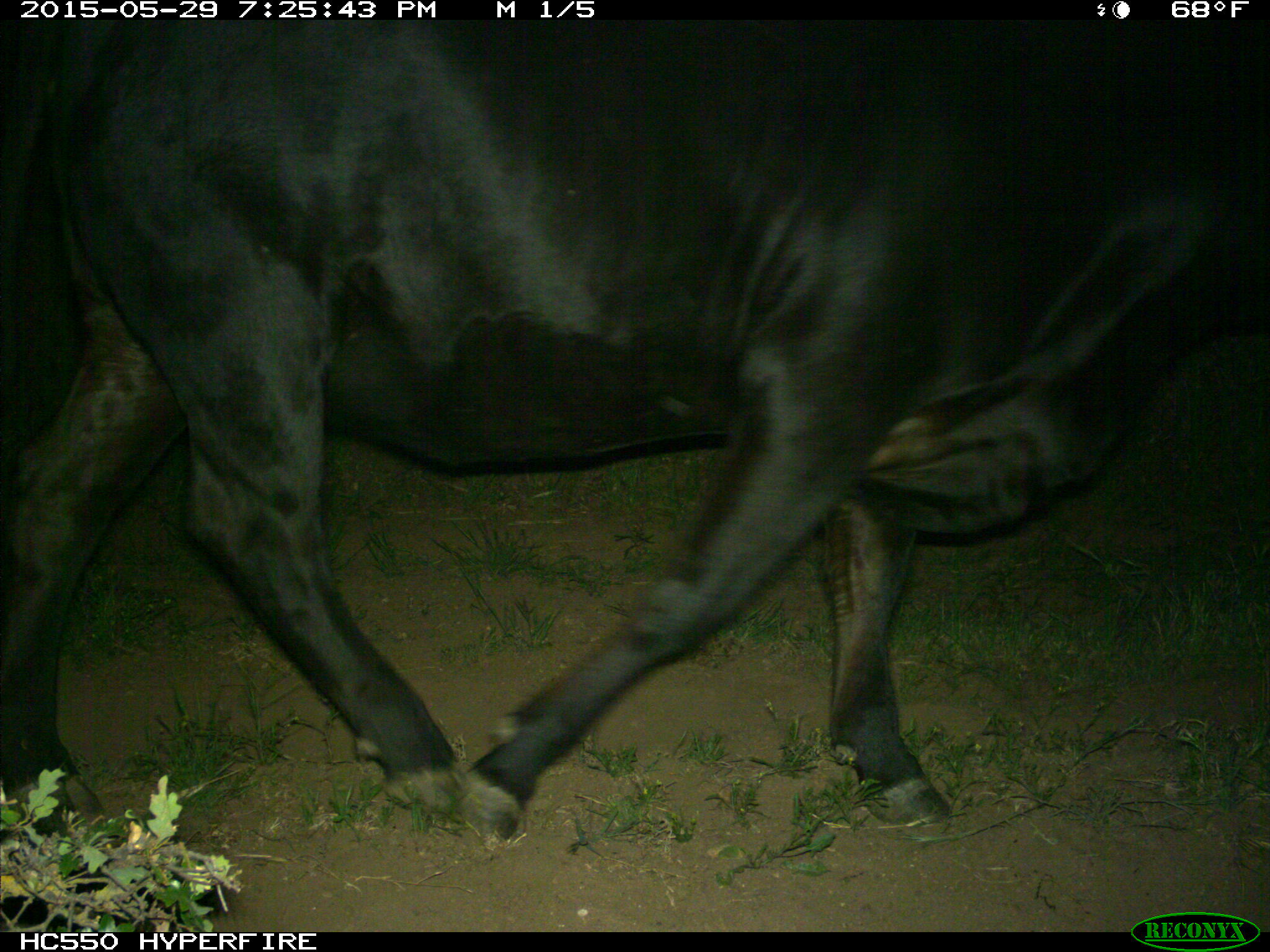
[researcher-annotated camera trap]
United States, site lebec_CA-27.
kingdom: Animalia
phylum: Chordata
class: Mammalia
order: Artiodactyla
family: Bovidae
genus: Bos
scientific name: Bos taurus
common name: domestic cow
Bos taurus (domestic cow).